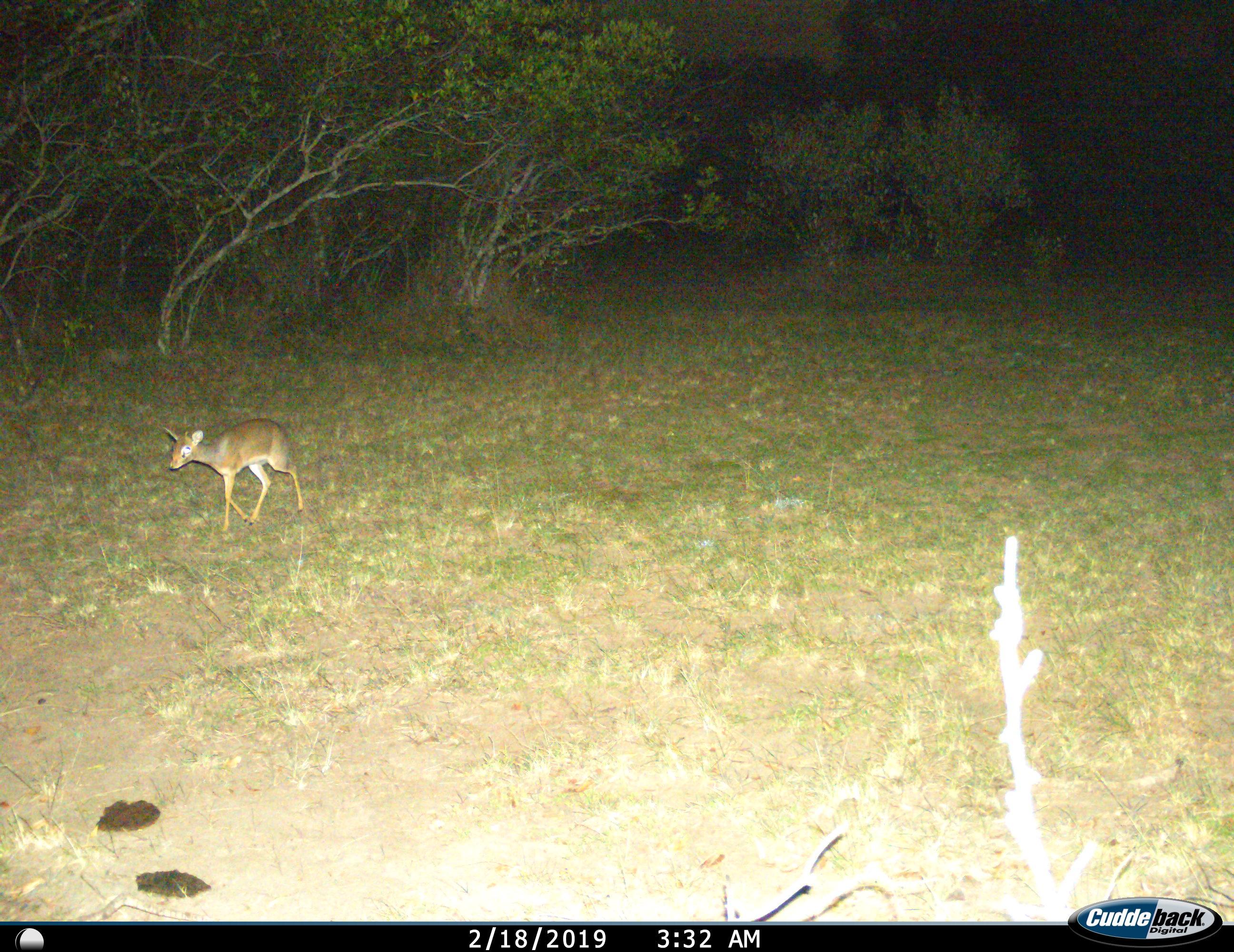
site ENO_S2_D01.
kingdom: Animalia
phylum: Chordata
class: Mammalia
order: Artiodactyla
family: Bovidae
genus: Madoqua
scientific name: Madoqua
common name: dik-dik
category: dikdik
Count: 1.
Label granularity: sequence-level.